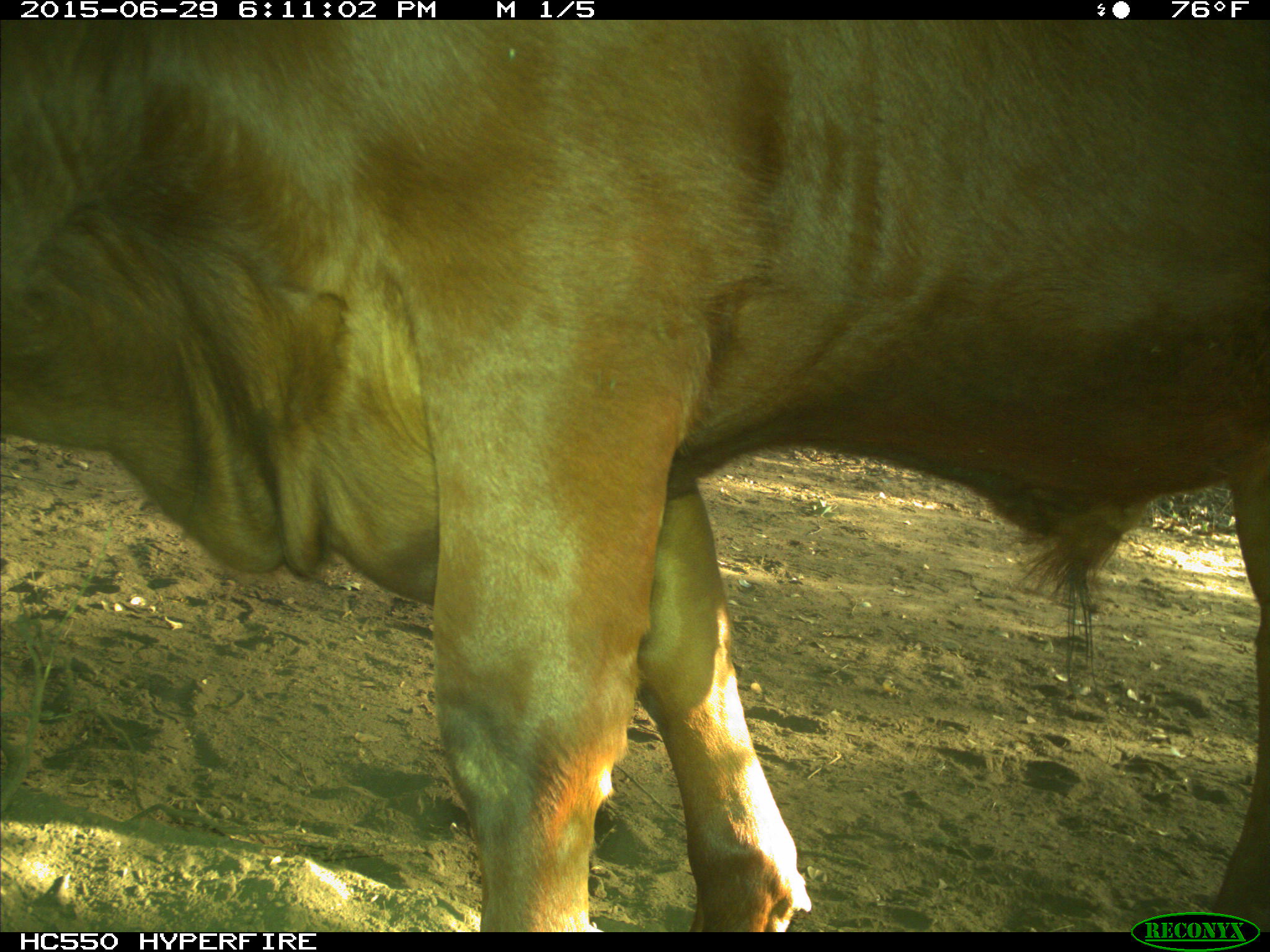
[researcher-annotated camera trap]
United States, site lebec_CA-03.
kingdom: Animalia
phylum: Chordata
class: Mammalia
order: Artiodactyla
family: Bovidae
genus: Bos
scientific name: Bos taurus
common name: domestic cow